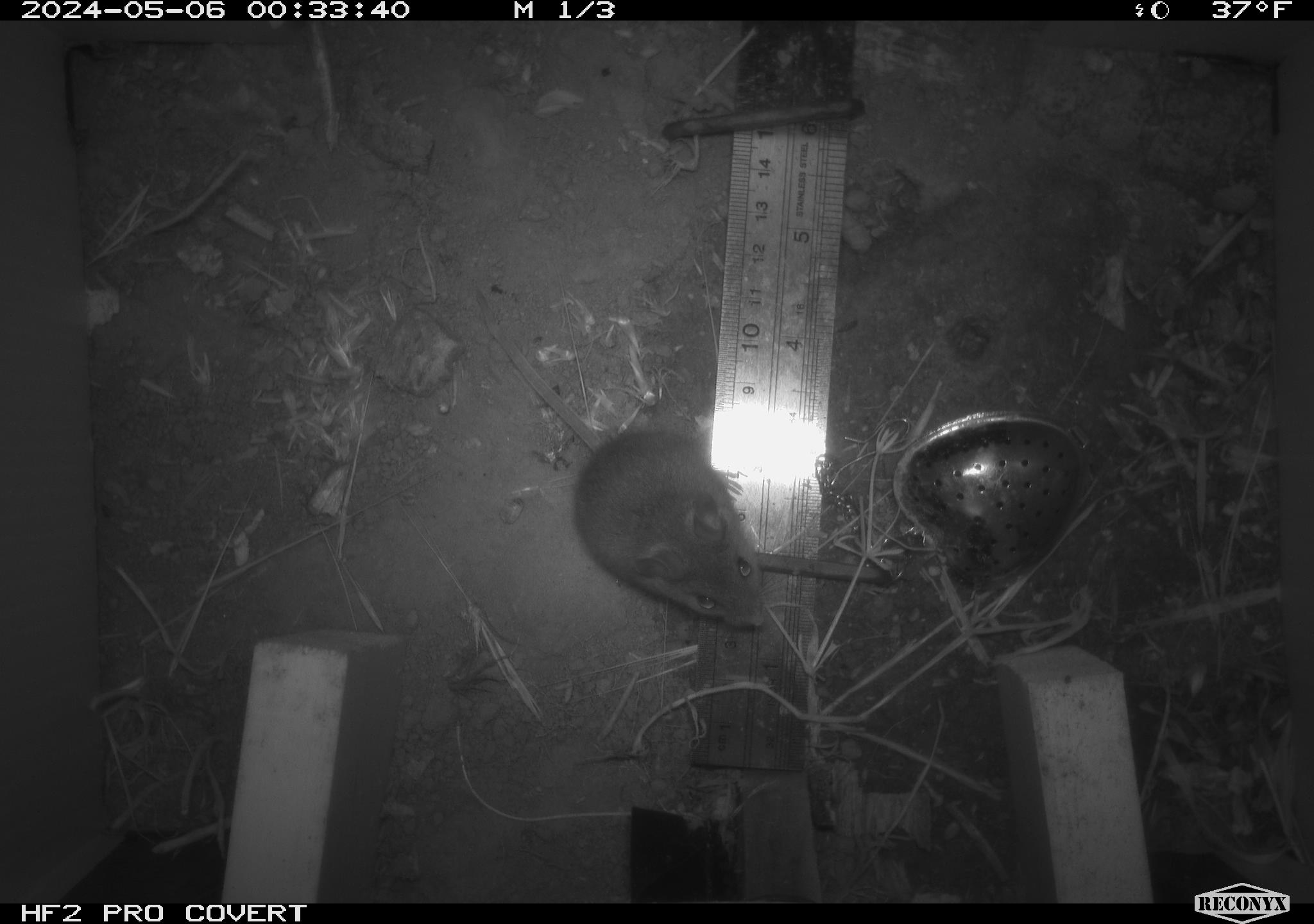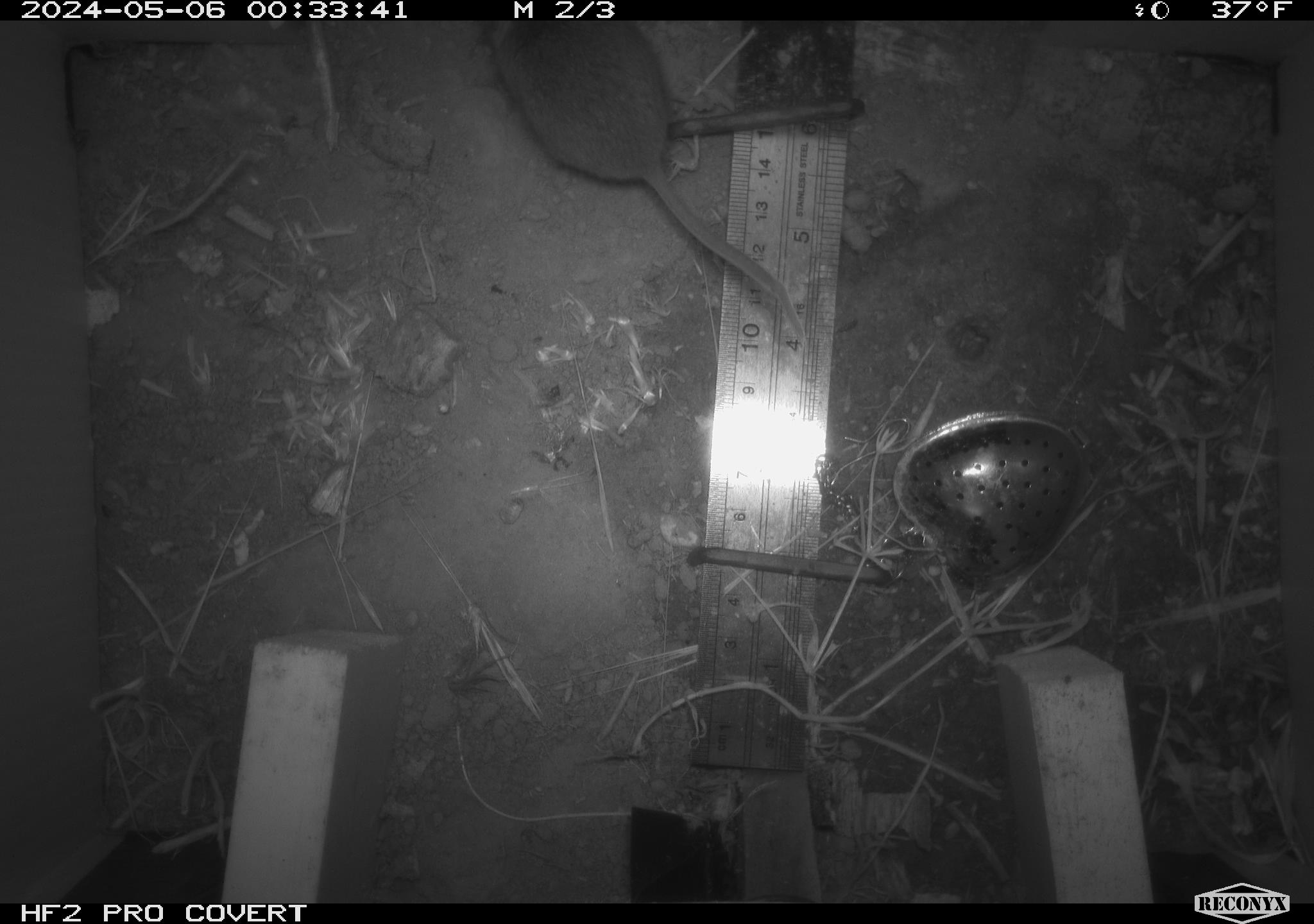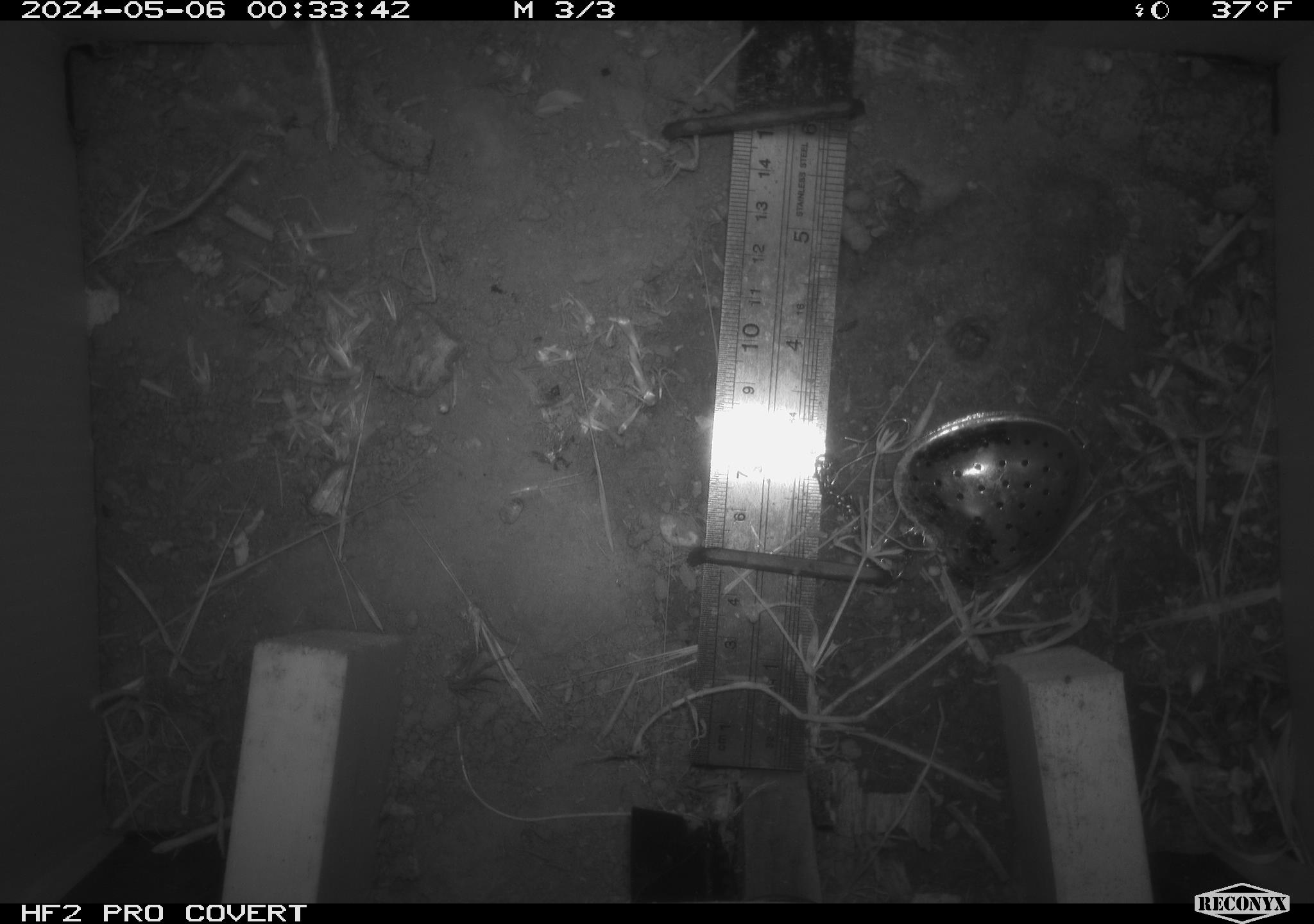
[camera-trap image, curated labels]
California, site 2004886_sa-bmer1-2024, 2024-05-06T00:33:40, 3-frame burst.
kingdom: Animalia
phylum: Chordata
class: Mammalia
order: Rodentia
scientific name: Rodentia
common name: mouse species